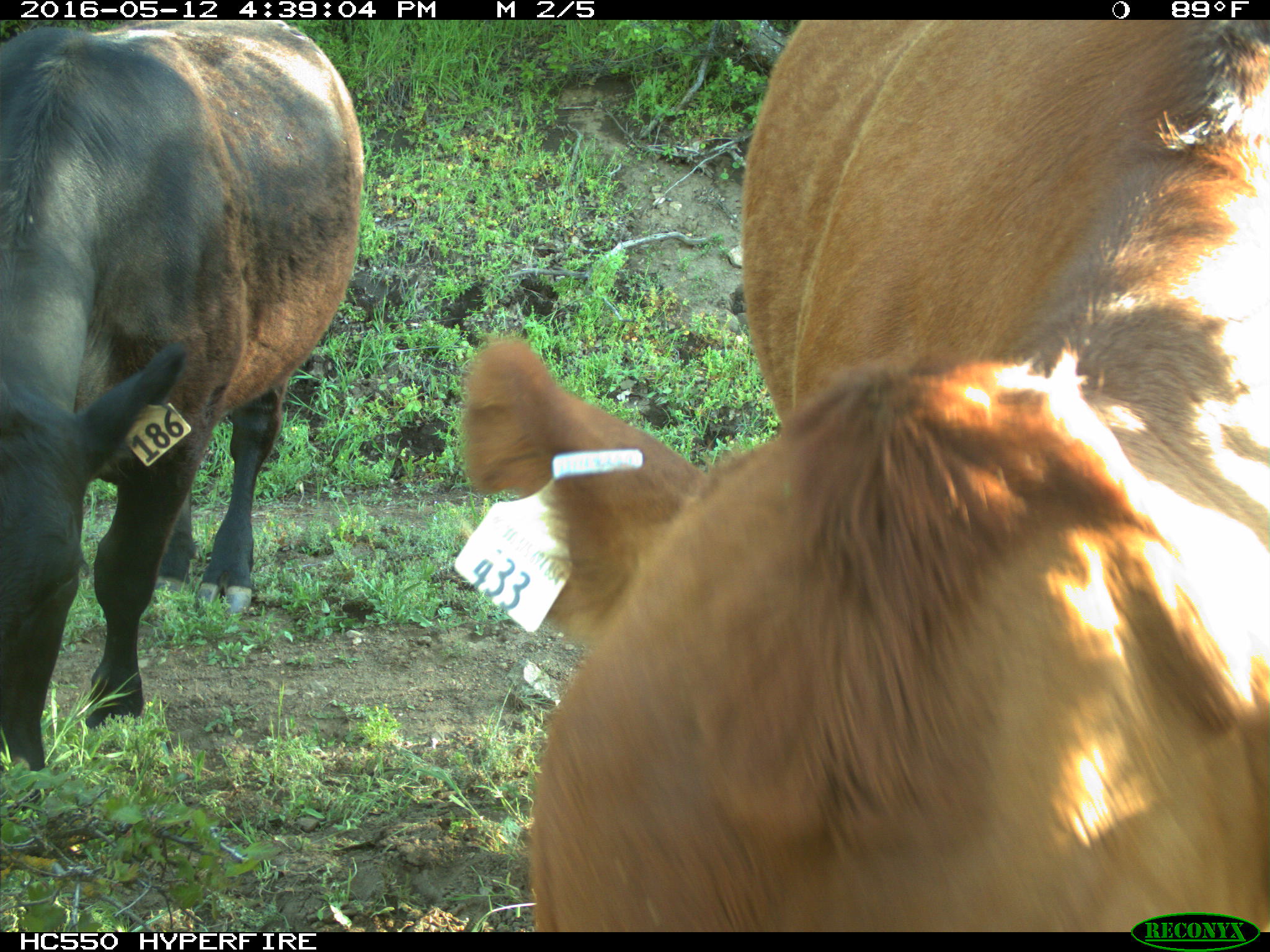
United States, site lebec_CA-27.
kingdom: Animalia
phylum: Chordata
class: Mammalia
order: Artiodactyla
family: Bovidae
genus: Bos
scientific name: Bos taurus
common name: domestic cow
Bos taurus (domestic cow).